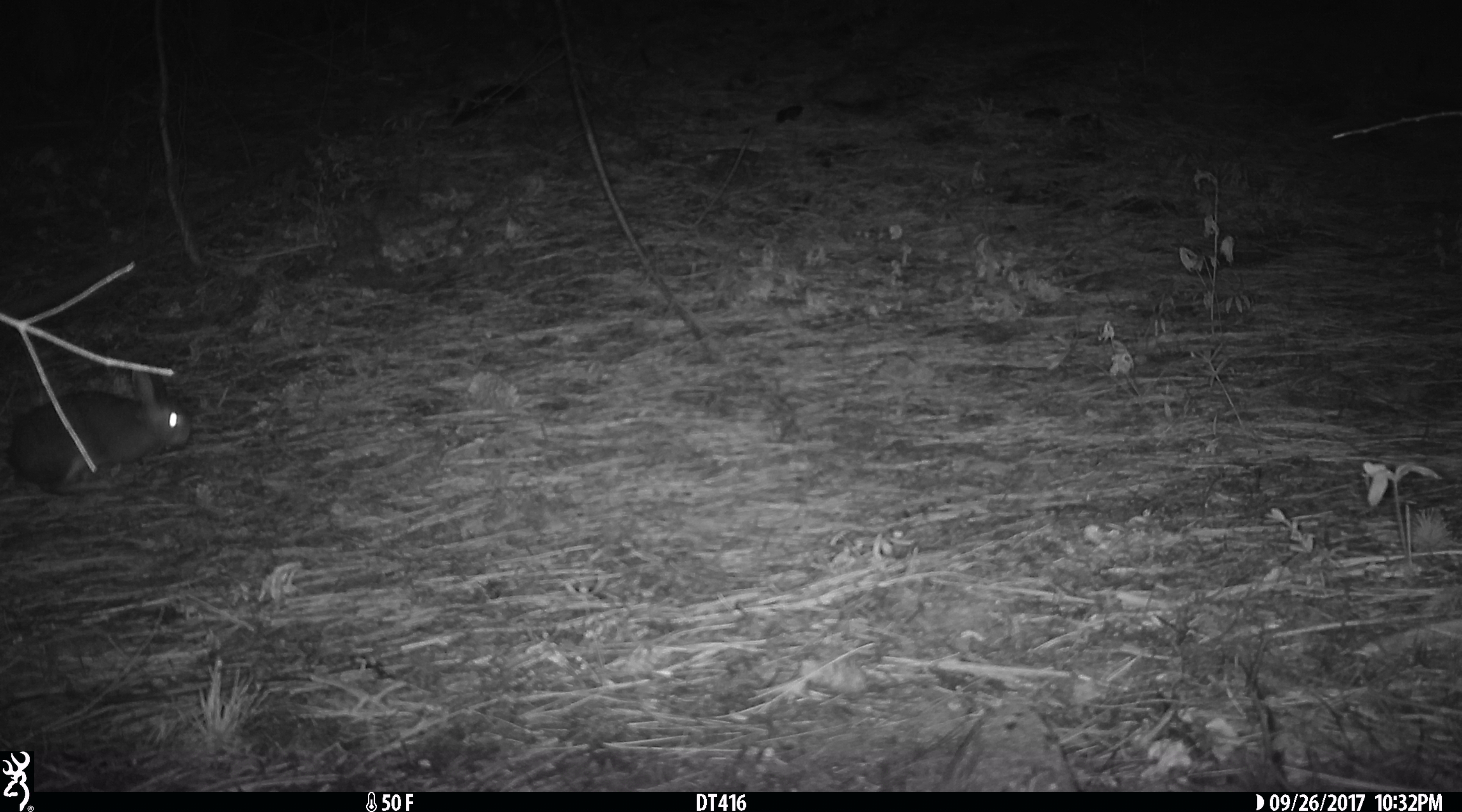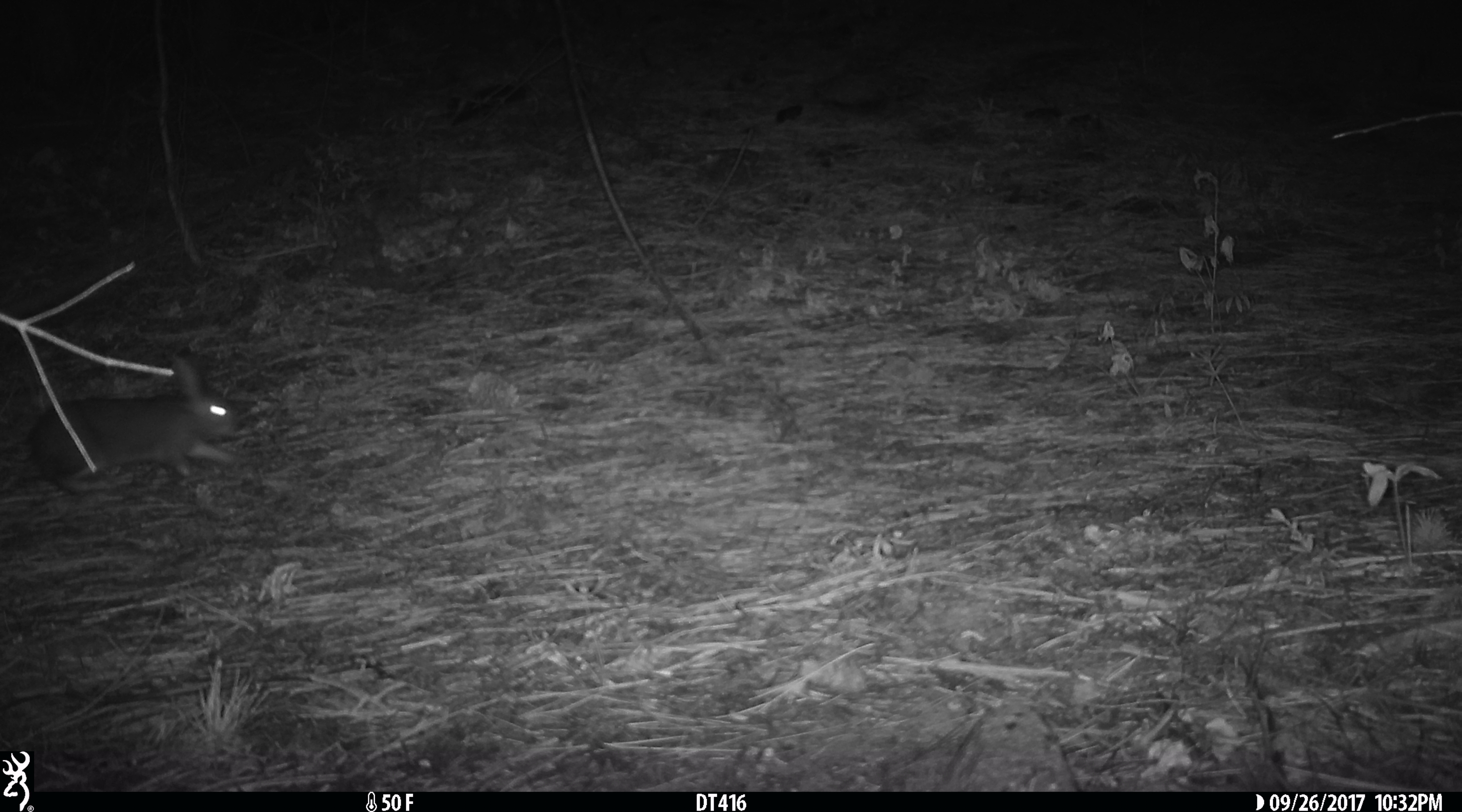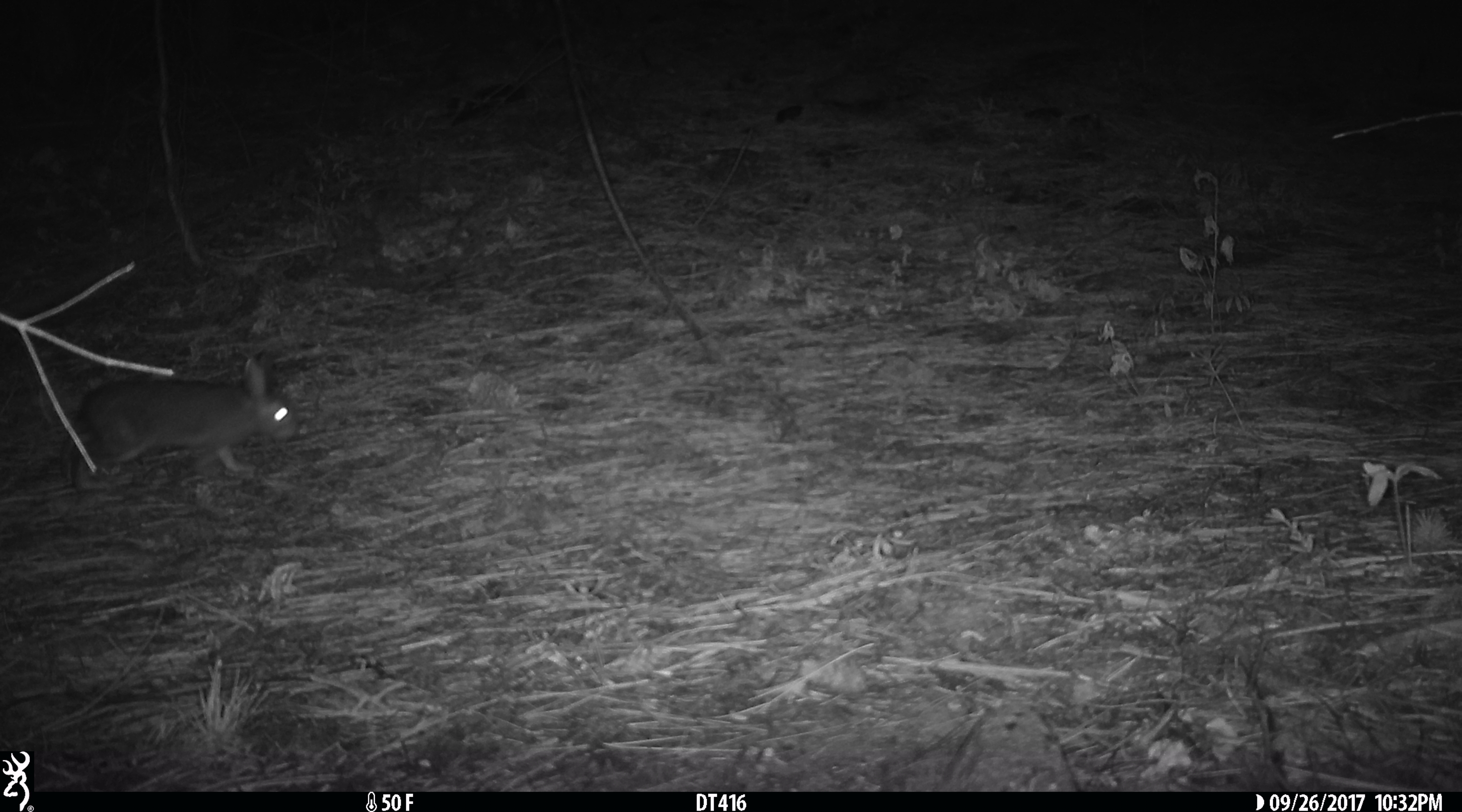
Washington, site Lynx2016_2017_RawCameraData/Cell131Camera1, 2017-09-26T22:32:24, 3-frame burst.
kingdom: Animalia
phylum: Chordata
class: Mammalia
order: Lagomorpha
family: Leporidae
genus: Lepus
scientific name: Lepus americanus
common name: snowshoe hare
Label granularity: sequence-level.